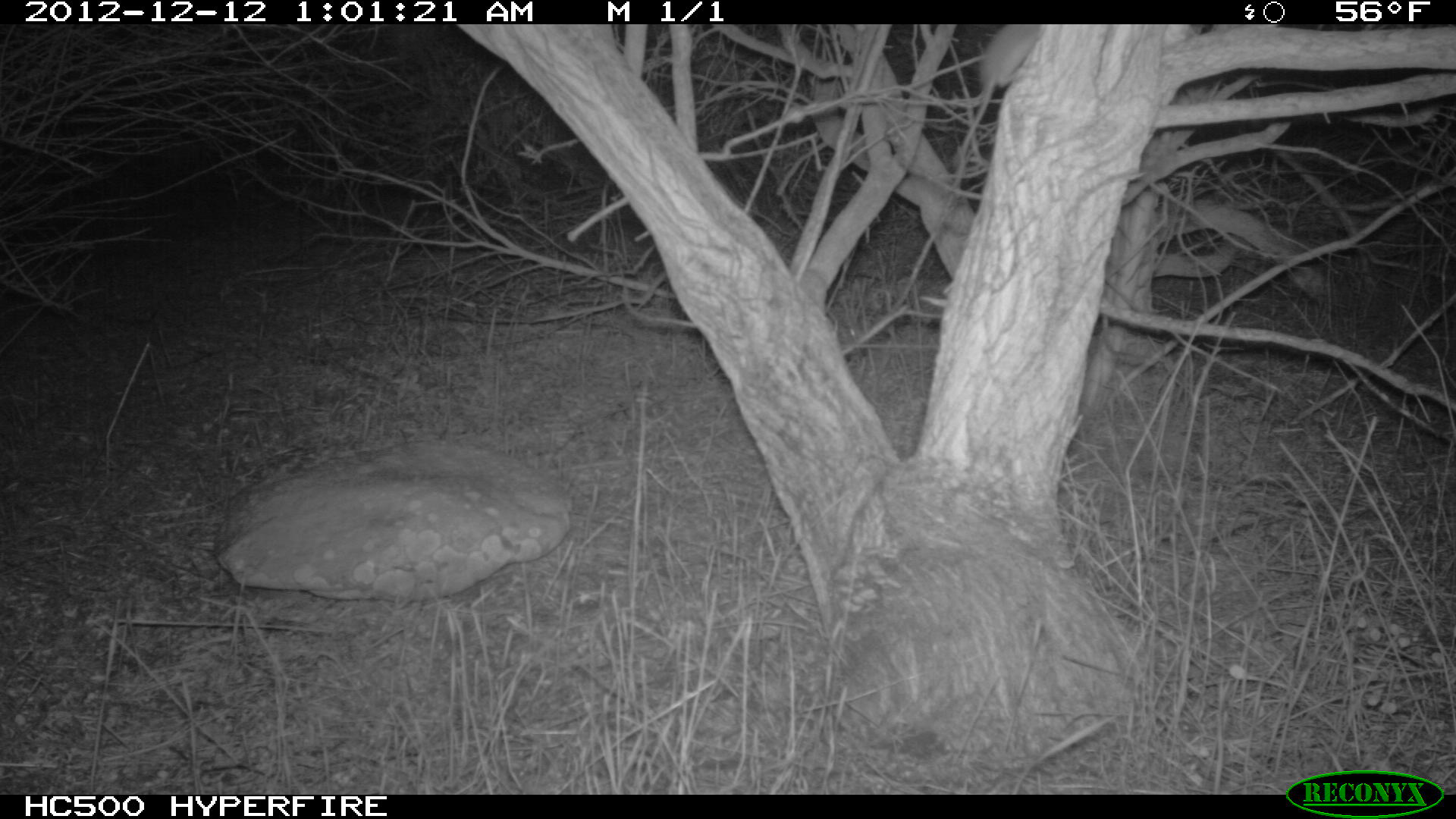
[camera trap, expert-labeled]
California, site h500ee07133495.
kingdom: Animalia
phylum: Chordata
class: Mammalia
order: Rodentia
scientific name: Rodentia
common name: rodent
Rodent (Rodentia).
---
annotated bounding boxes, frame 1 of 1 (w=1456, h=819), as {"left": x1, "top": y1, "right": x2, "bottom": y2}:
rodent: {"left": 949, "top": 24, "right": 1043, "bottom": 166}